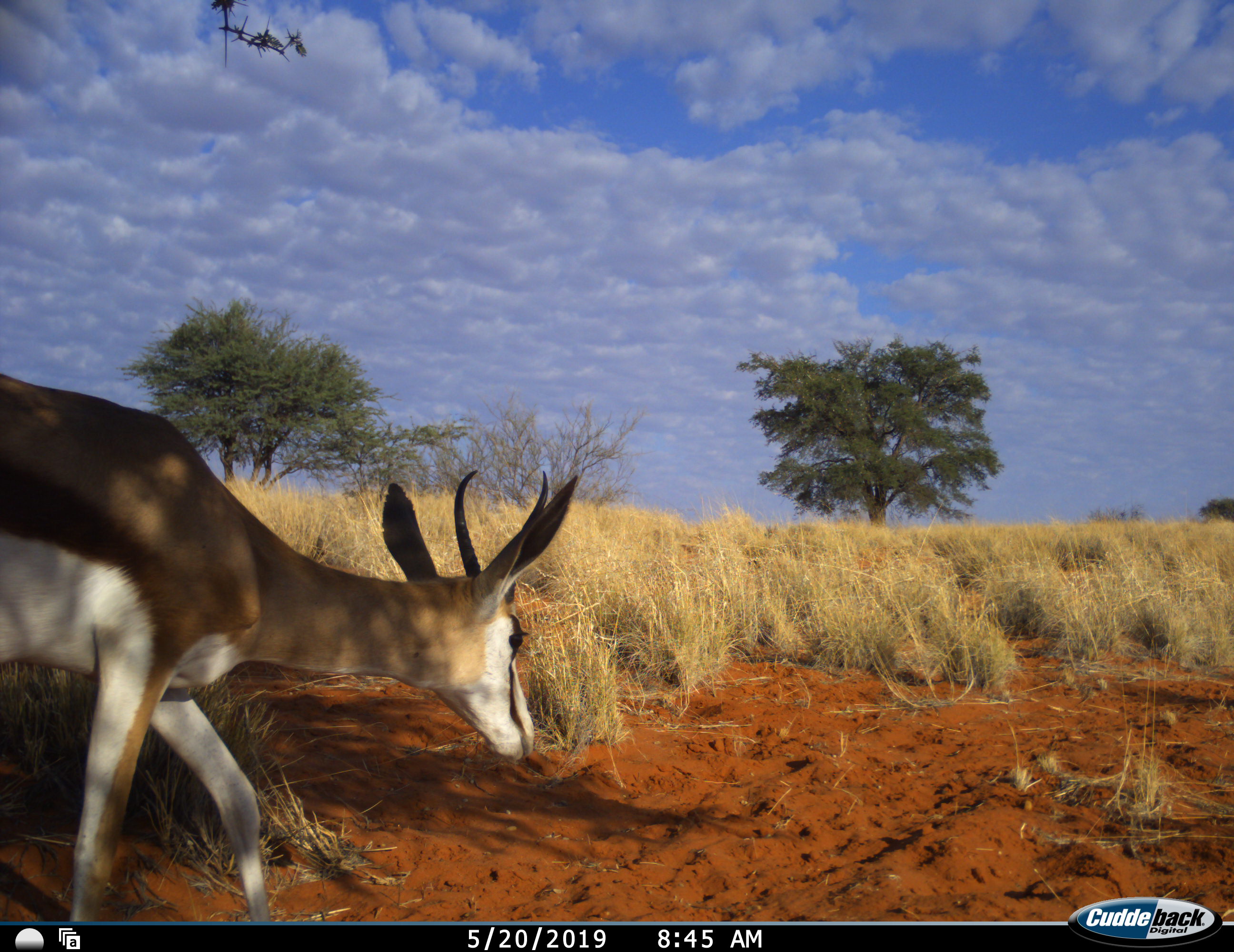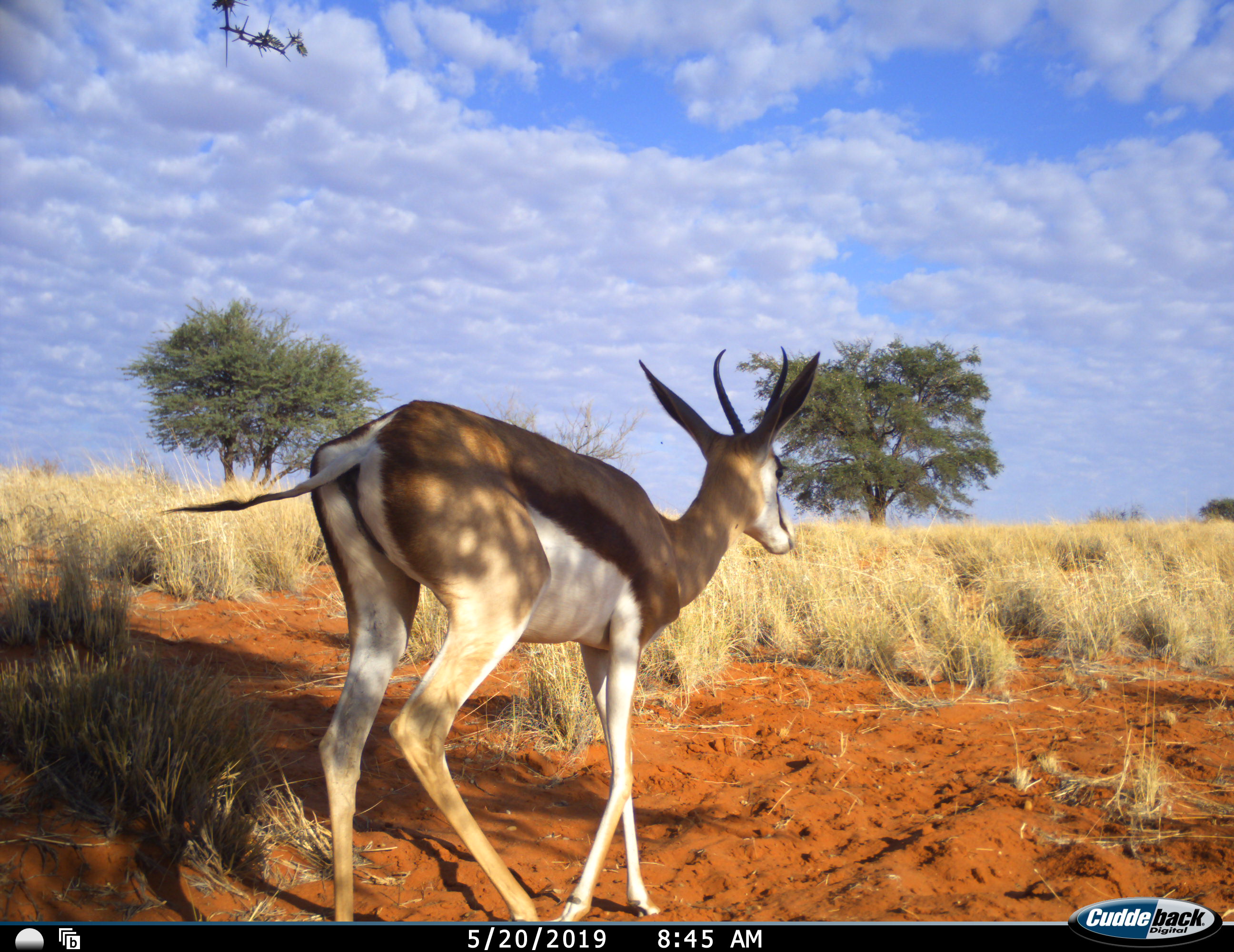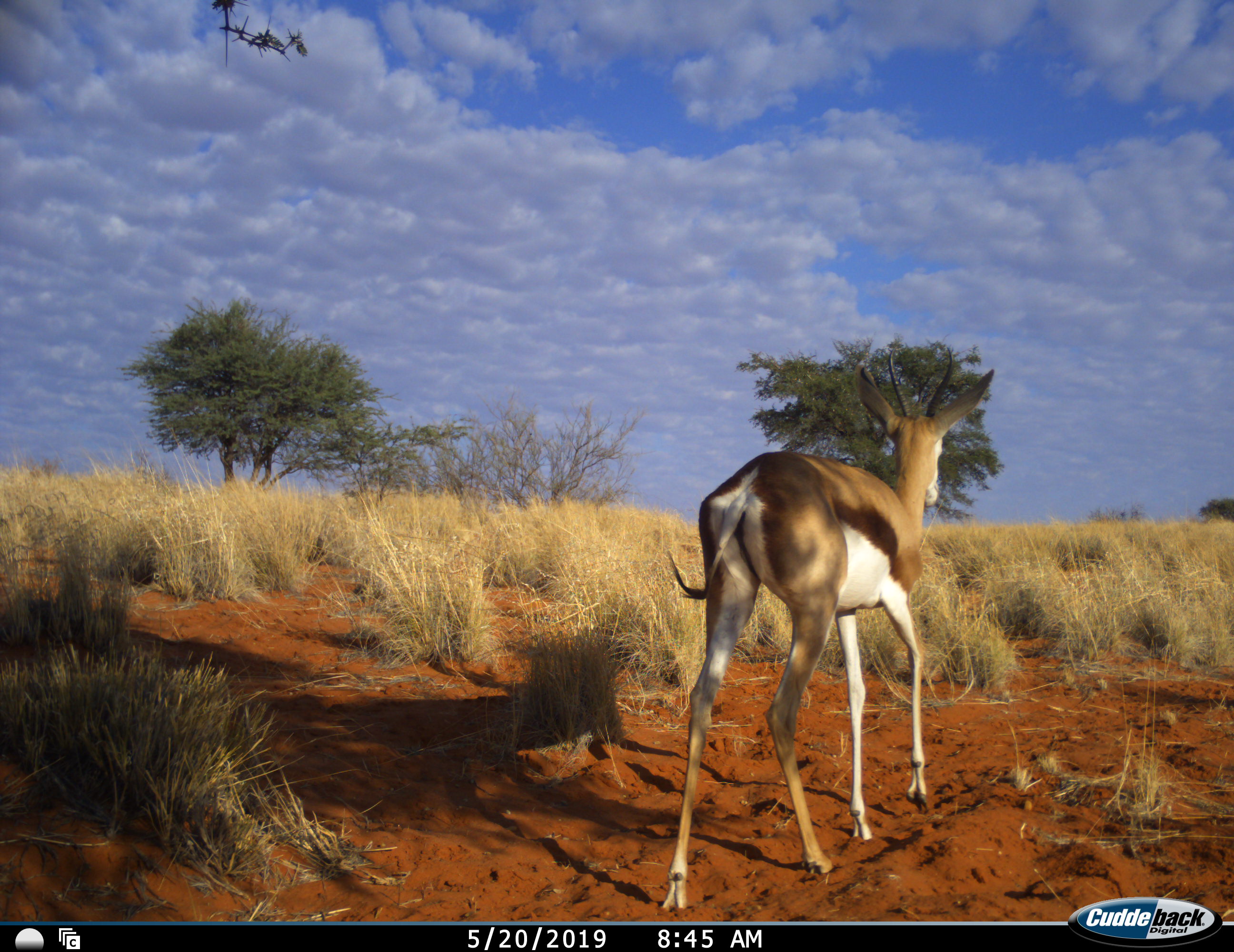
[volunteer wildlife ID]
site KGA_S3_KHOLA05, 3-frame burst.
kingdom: Animalia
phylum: Chordata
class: Mammalia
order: Artiodactyla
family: Bovidae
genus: Antidorcas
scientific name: Antidorcas marsupialis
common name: springbok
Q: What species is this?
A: Springbok (Antidorcas marsupialis).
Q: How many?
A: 1.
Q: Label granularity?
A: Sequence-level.